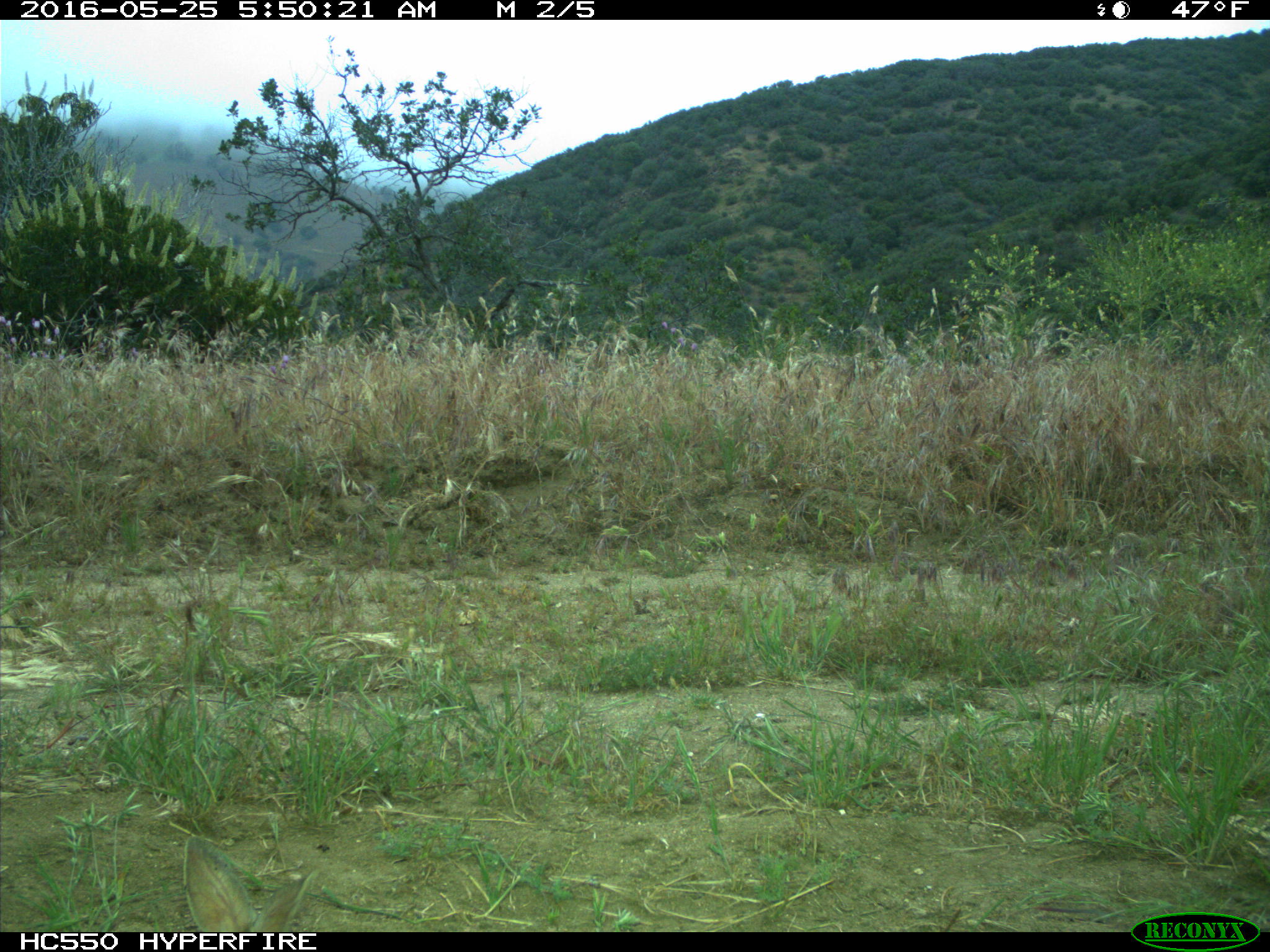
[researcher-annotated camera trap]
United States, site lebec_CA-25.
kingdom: Animalia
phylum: Chordata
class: Mammalia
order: Lagomorpha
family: Leporidae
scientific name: Leporidae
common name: rabbits and hares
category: unidentified rabbit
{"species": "unidentified rabbit (rabbits and hares) (Leporidae)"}